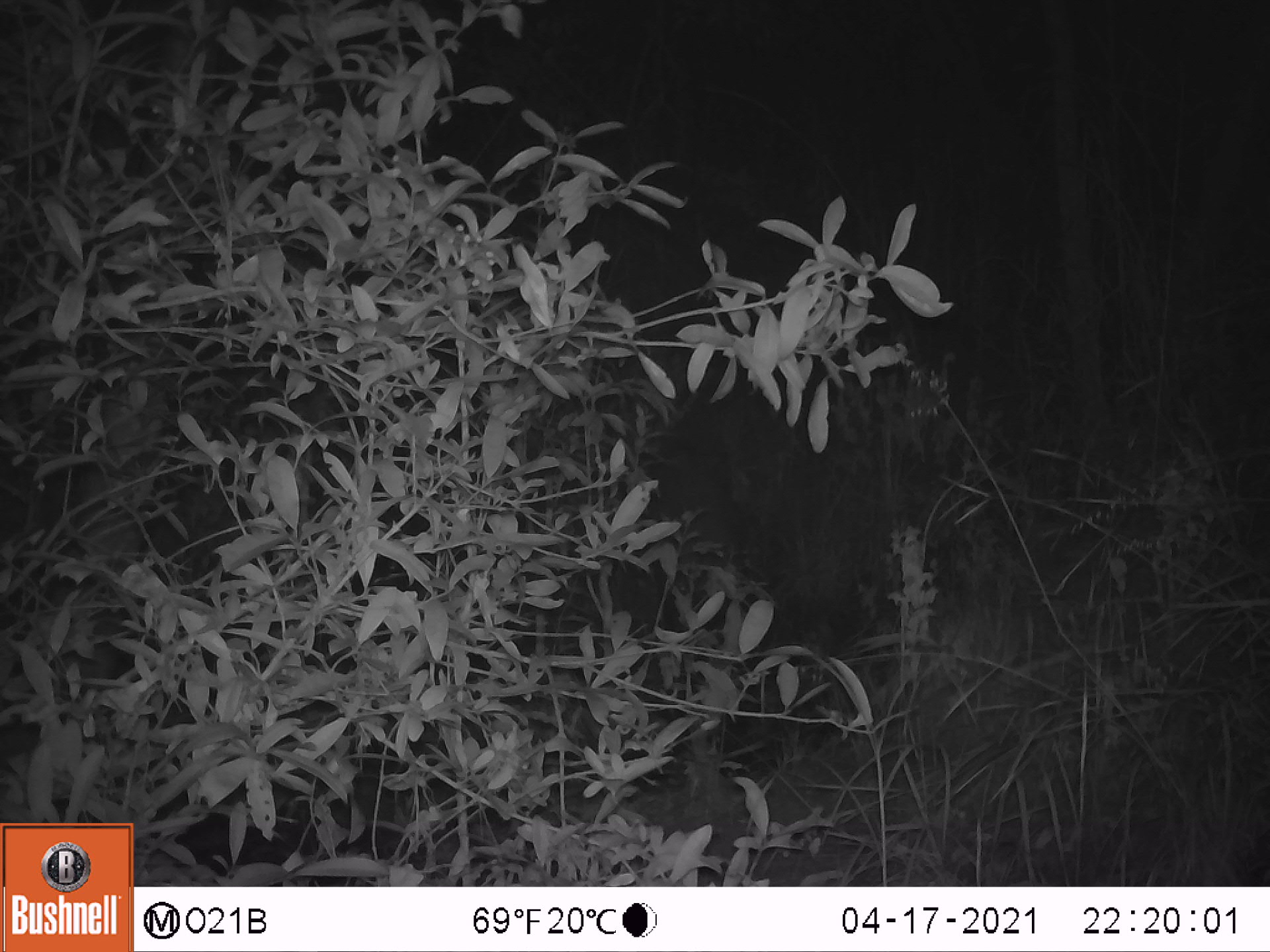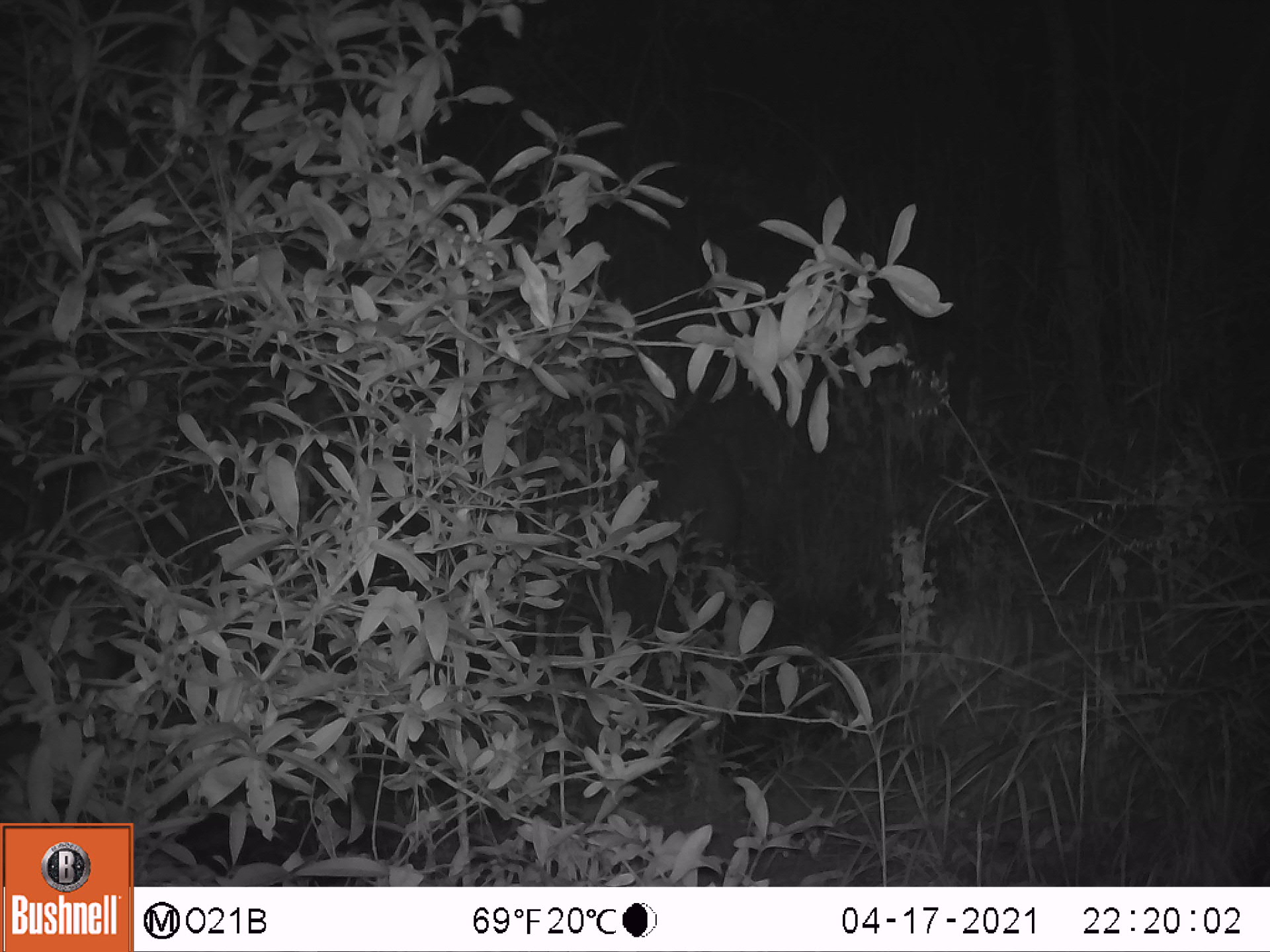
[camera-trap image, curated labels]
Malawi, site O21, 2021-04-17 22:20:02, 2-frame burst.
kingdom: Animalia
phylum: Chordata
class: Mammalia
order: Artiodactyla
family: Suidae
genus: Potamochoerus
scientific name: Potamochoerus larvatus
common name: bushpig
Bushpig (Potamochoerus larvatus), count 1.